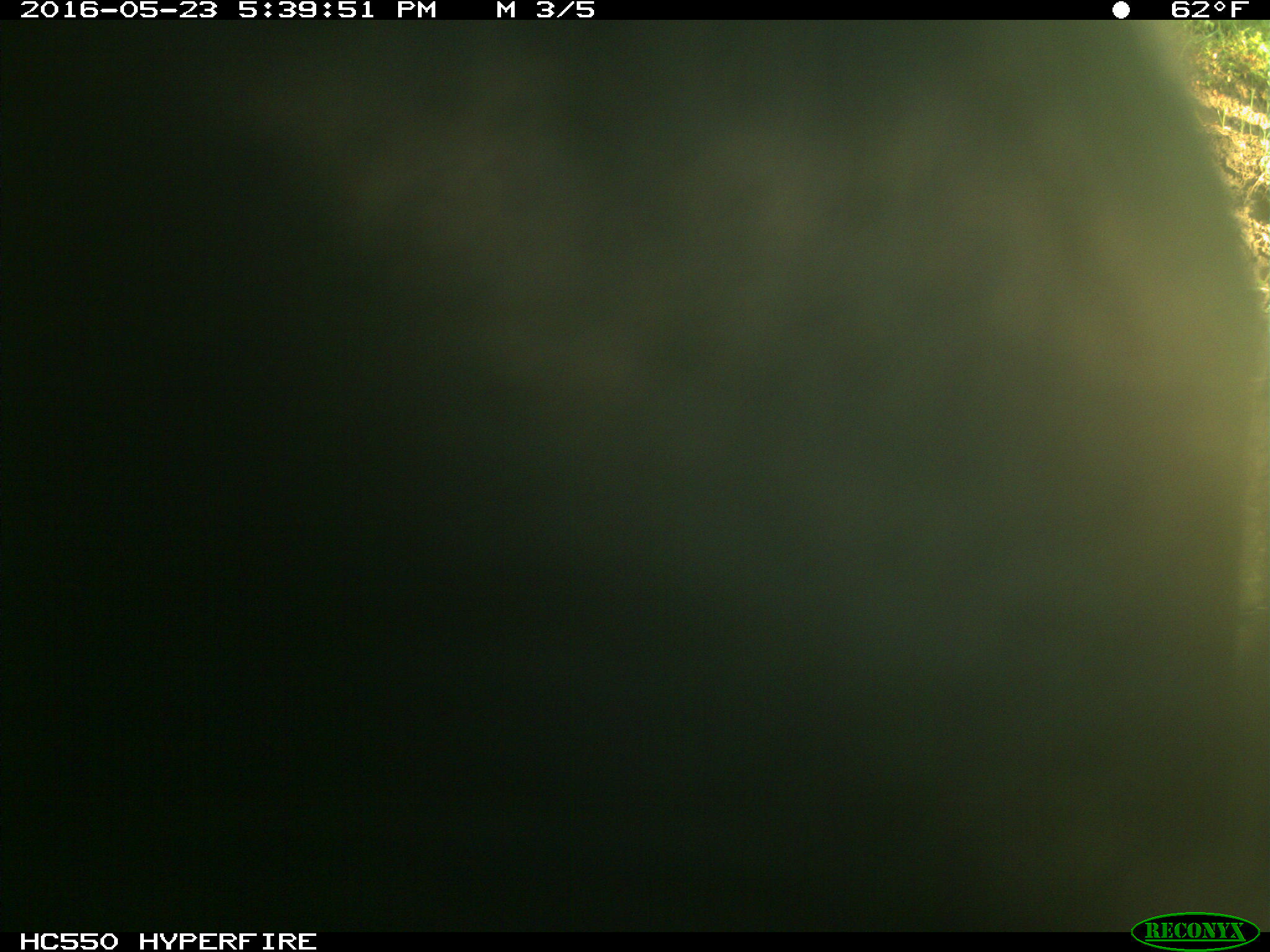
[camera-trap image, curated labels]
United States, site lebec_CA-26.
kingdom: Animalia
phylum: Chordata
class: Mammalia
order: Artiodactyla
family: Bovidae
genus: Bos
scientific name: Bos taurus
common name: domestic cow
Bos taurus (domestic cow).